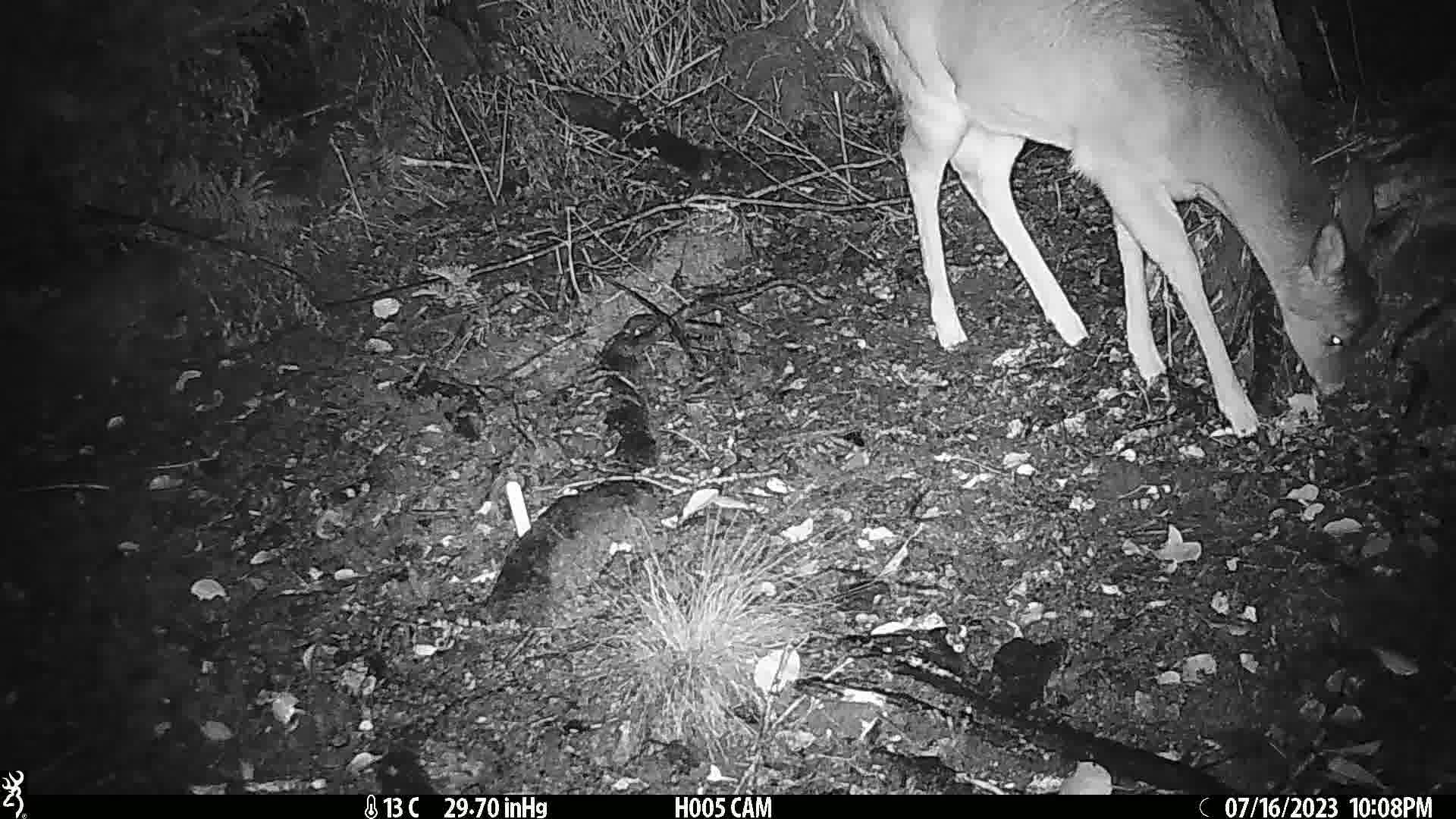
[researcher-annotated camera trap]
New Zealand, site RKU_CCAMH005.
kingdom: Animalia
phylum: Chordata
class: Mammalia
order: Artiodactyla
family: Cervidae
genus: Odocoileus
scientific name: Odocoileus virginianus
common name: white-tailed deer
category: white tailed deer